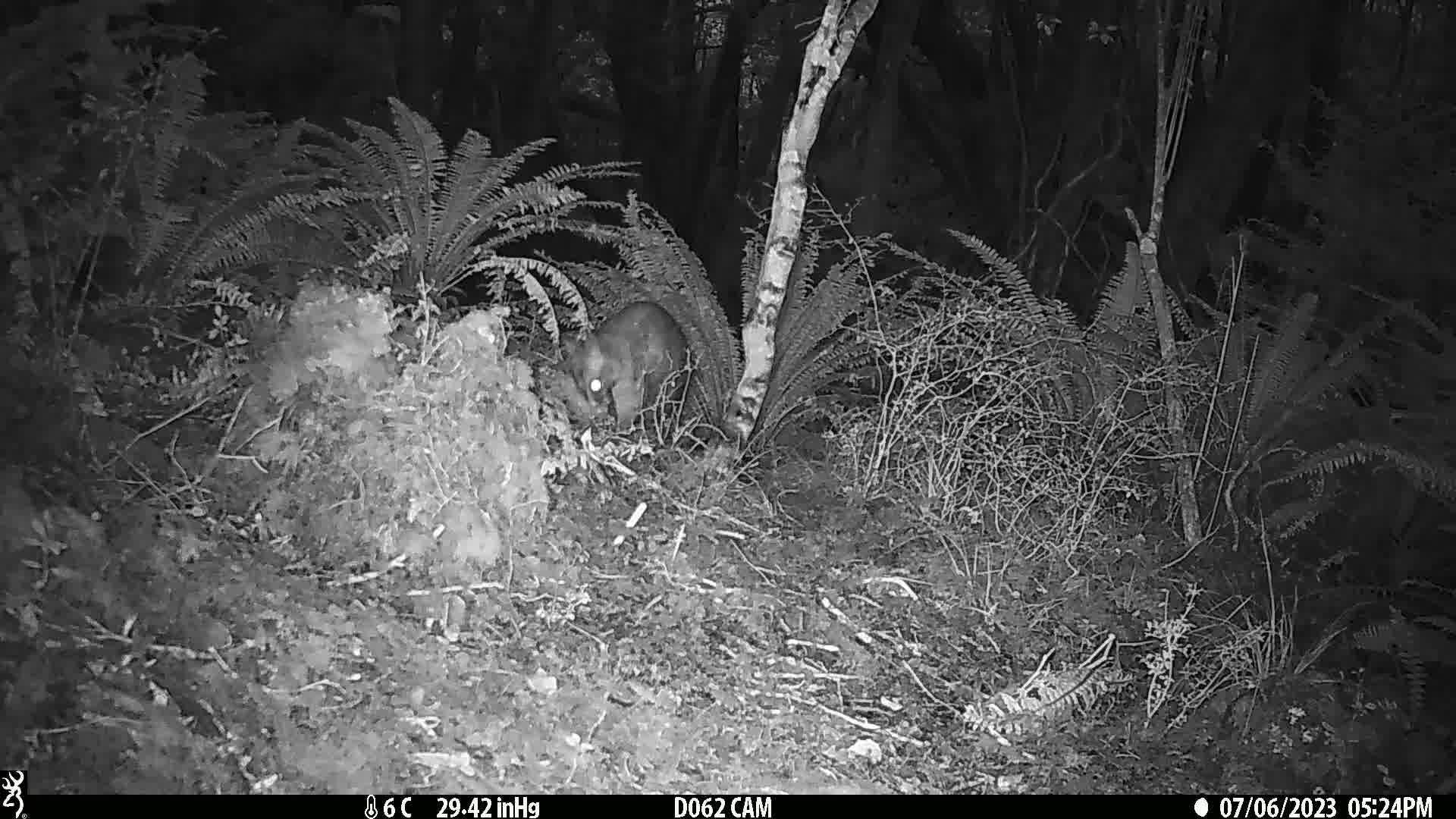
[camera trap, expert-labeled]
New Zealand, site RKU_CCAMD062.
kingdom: Animalia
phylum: Chordata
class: Mammalia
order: Diprotodontia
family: Phalangeridae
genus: Trichosurus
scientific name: Trichosurus vulpecula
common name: common brushtail possum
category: possum